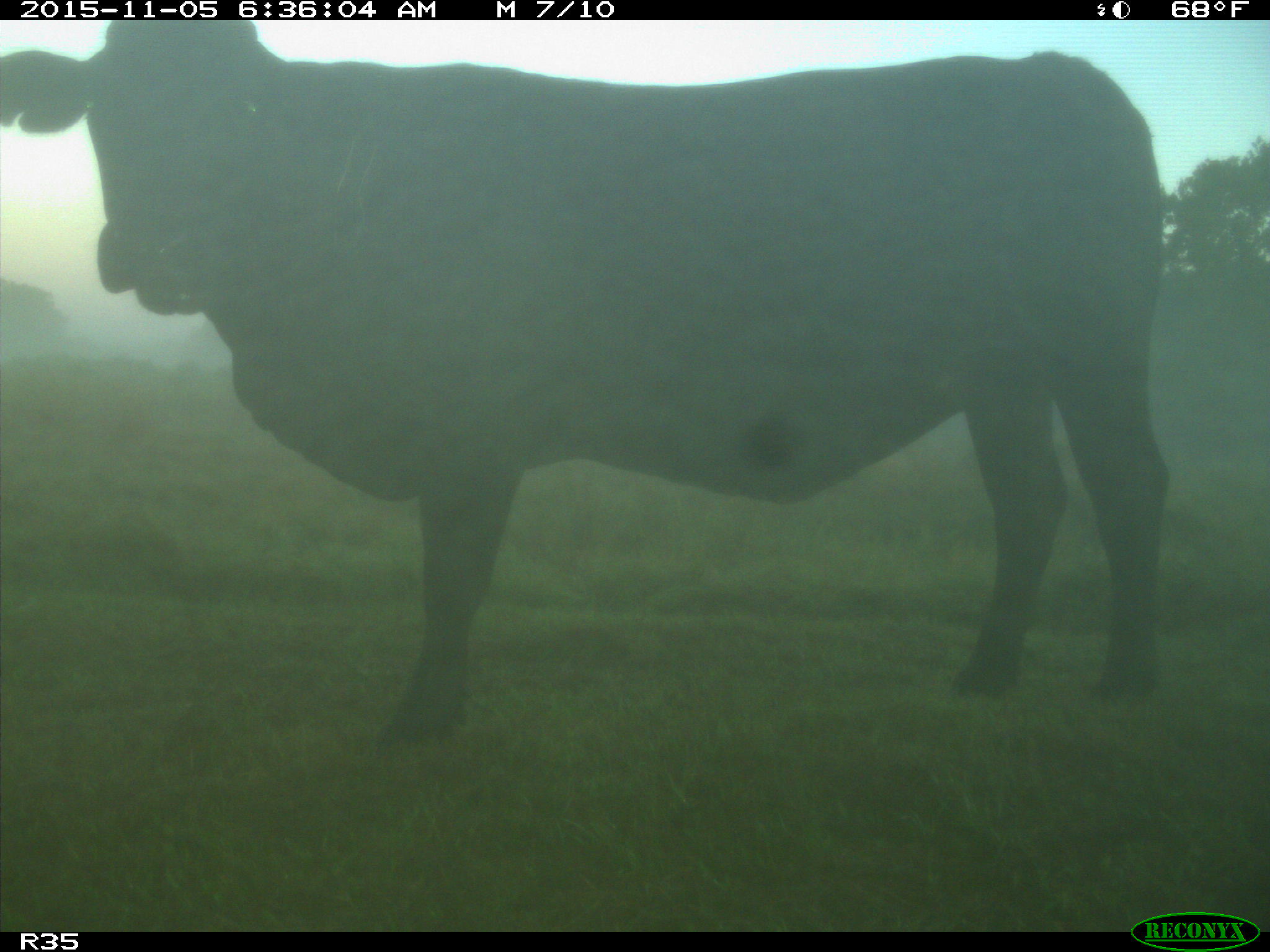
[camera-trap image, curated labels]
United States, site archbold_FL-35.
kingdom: Animalia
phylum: Chordata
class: Mammalia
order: Artiodactyla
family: Bovidae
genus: Bos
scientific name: Bos taurus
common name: domestic cow